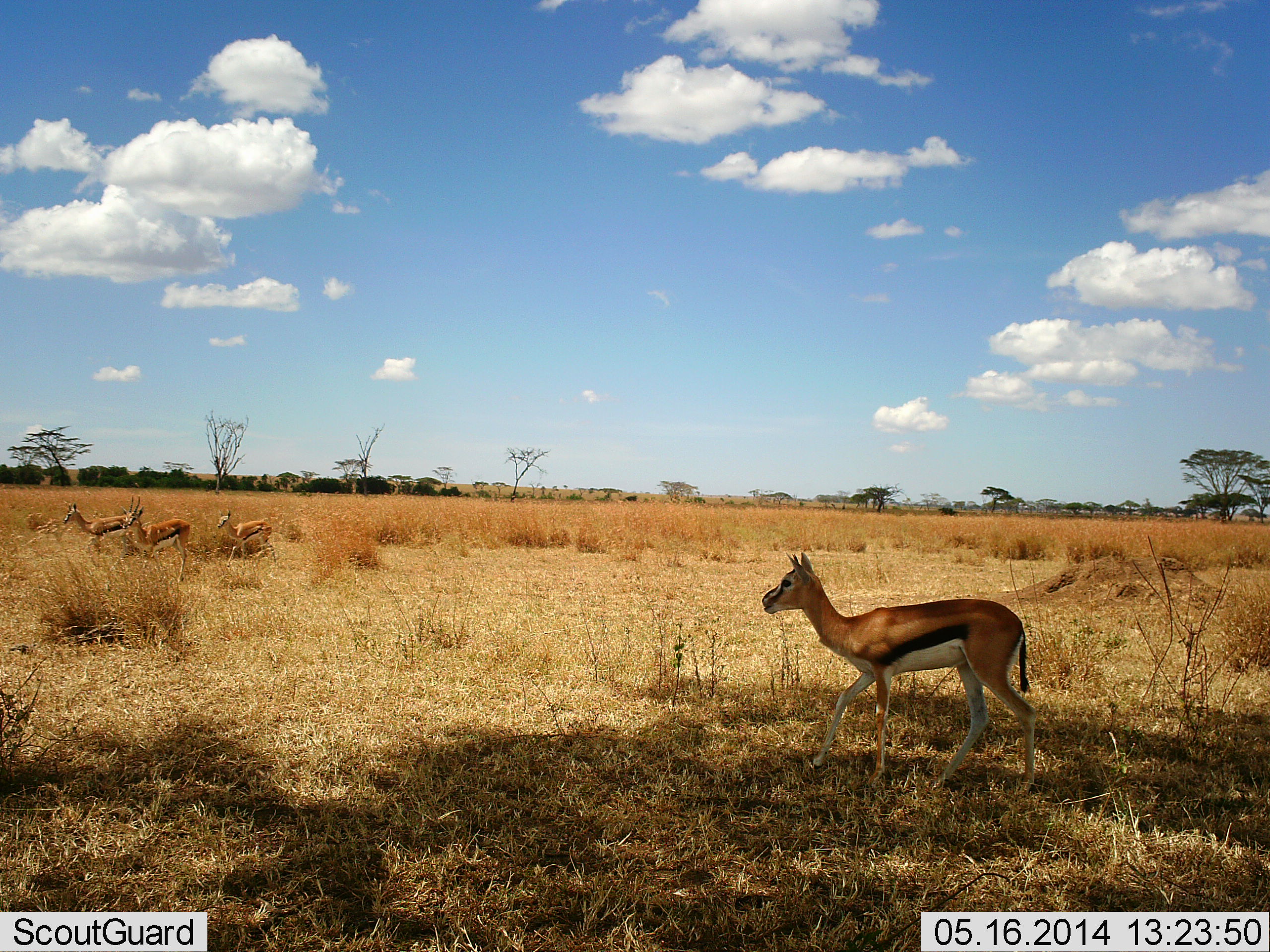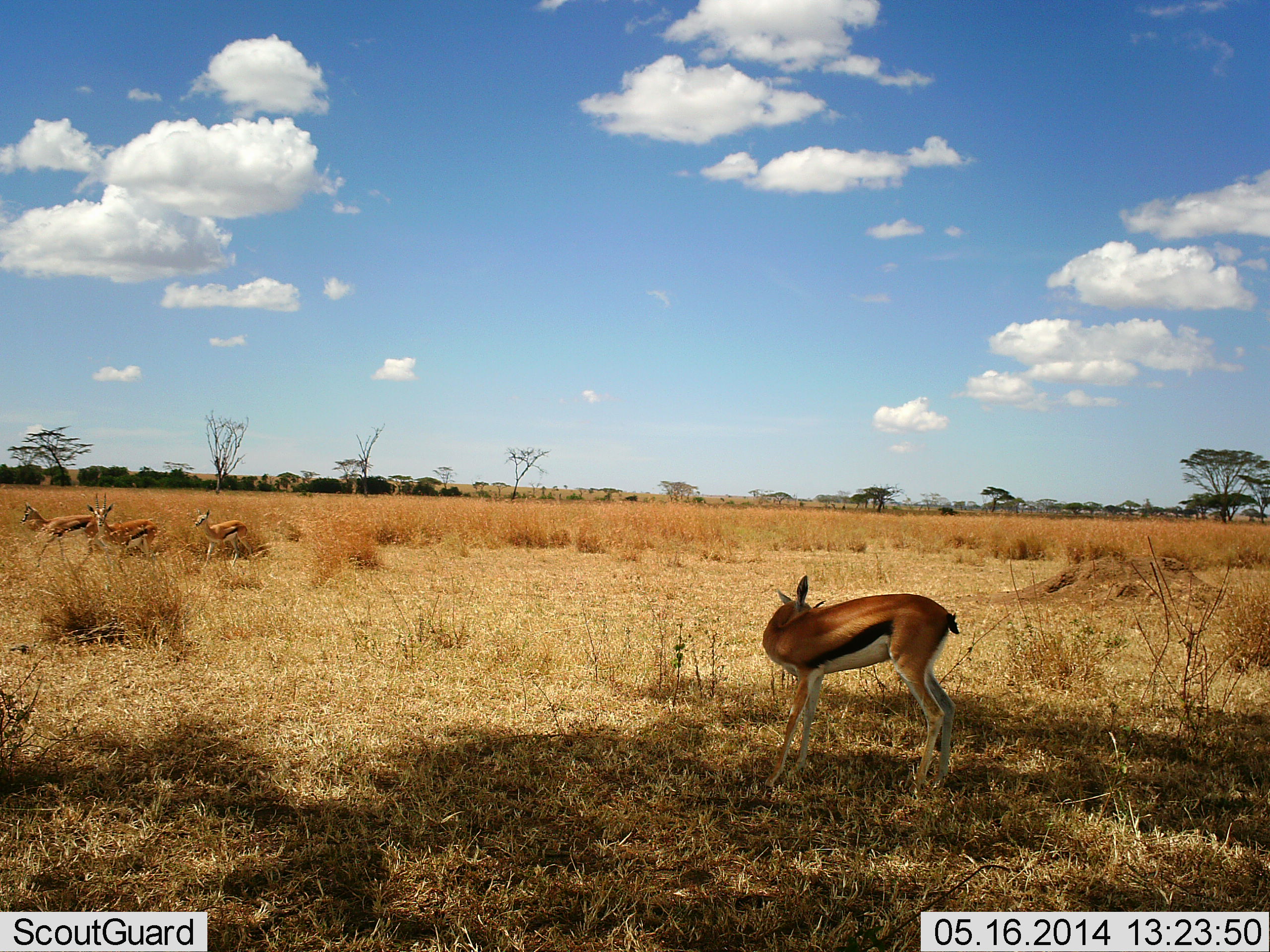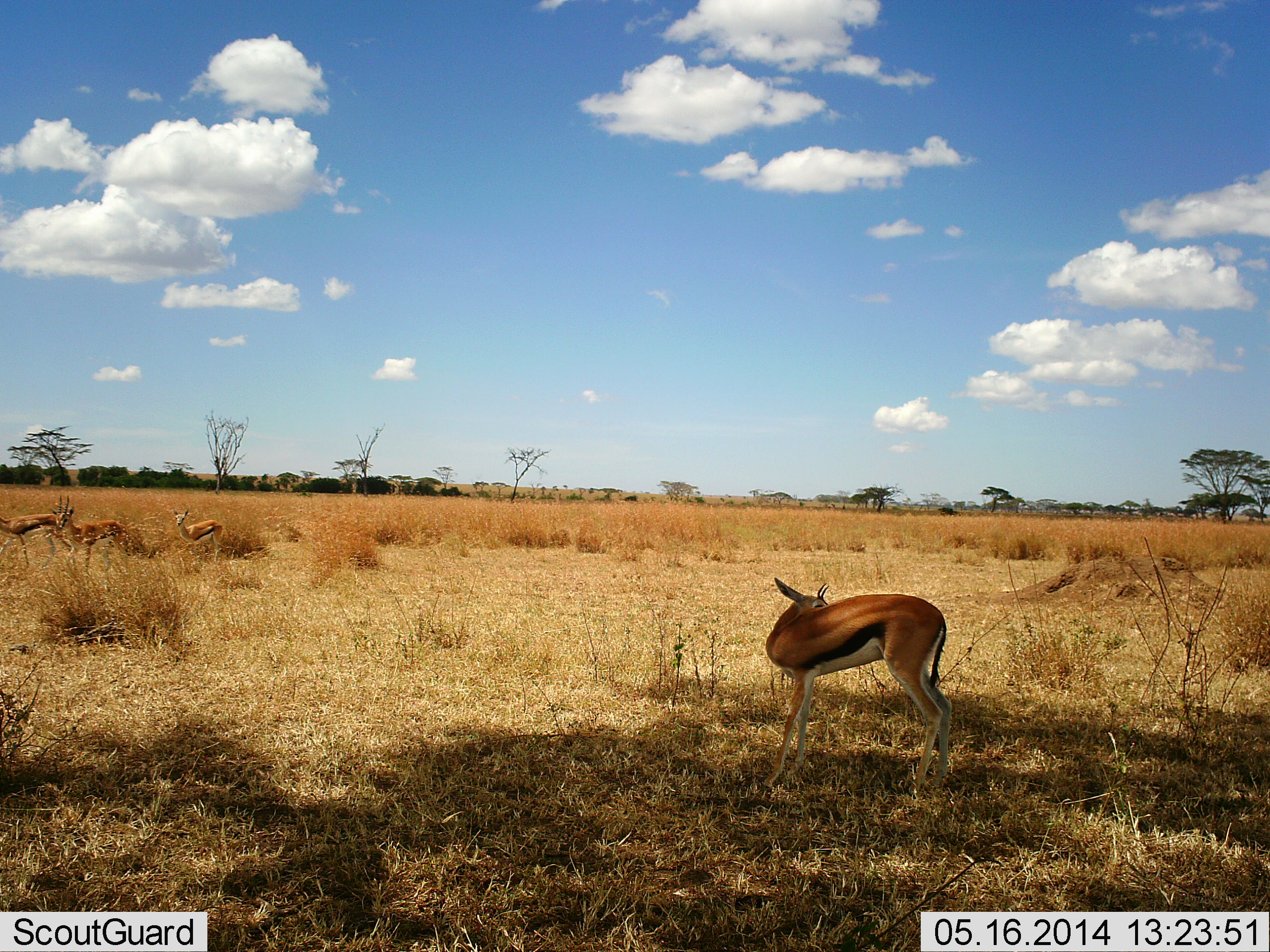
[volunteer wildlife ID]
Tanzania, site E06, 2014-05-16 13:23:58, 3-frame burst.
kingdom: Animalia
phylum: Chordata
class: Mammalia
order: Artiodactyla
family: Bovidae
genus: Eudorcas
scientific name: Eudorcas thomsonii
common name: thomson's gazelle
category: gazellethomsons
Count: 4.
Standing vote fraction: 80%.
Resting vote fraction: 0%.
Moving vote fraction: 90%.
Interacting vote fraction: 0%.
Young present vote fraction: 10%.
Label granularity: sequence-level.